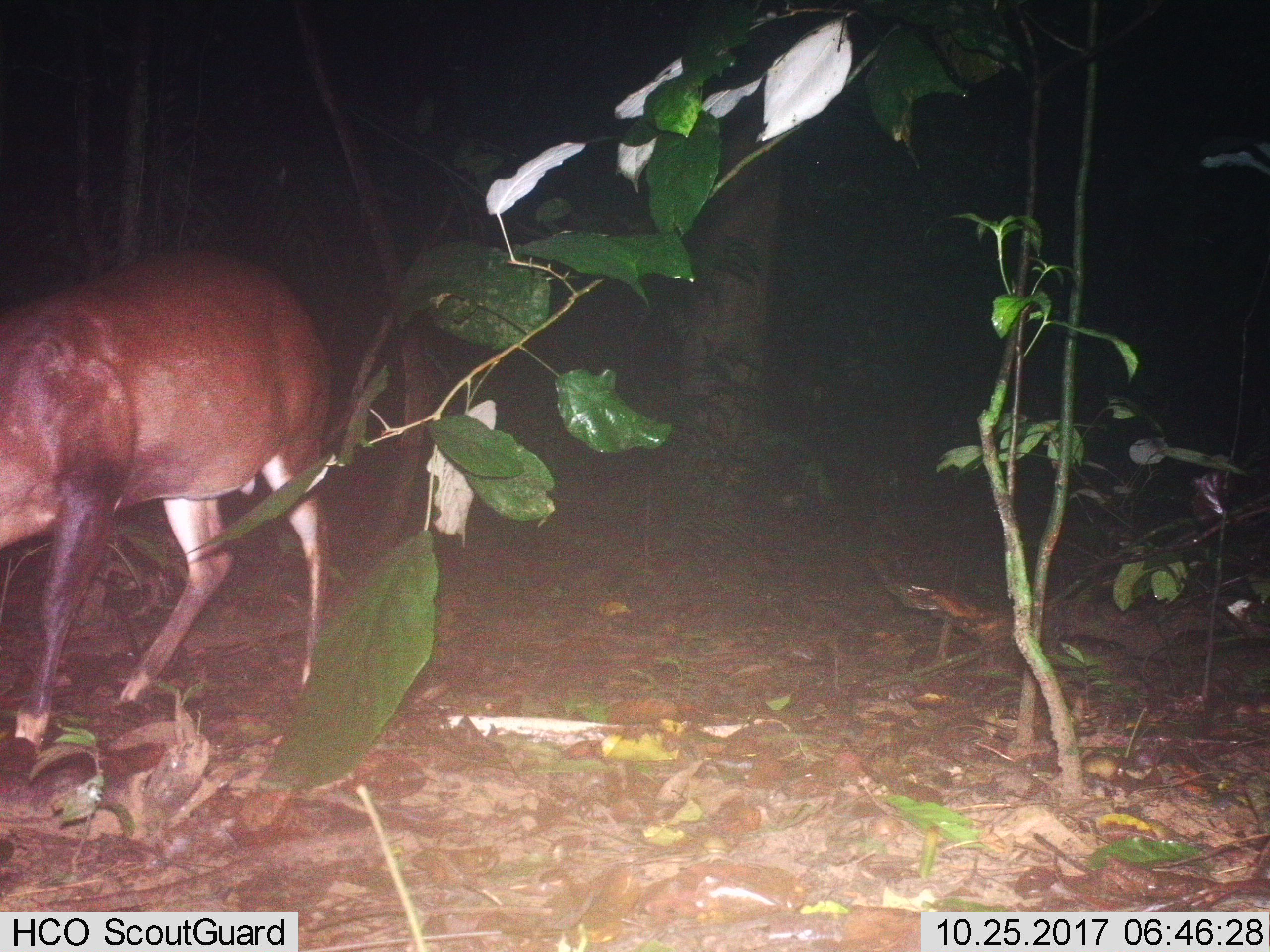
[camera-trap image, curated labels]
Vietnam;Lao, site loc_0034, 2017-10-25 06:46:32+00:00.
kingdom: Animalia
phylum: Chordata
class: Mammalia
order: Artiodactyla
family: Cervidae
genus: Muntiacus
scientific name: Muntiacus vuquangensis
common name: large-antlered muntjac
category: large antlered muntjac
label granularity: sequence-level